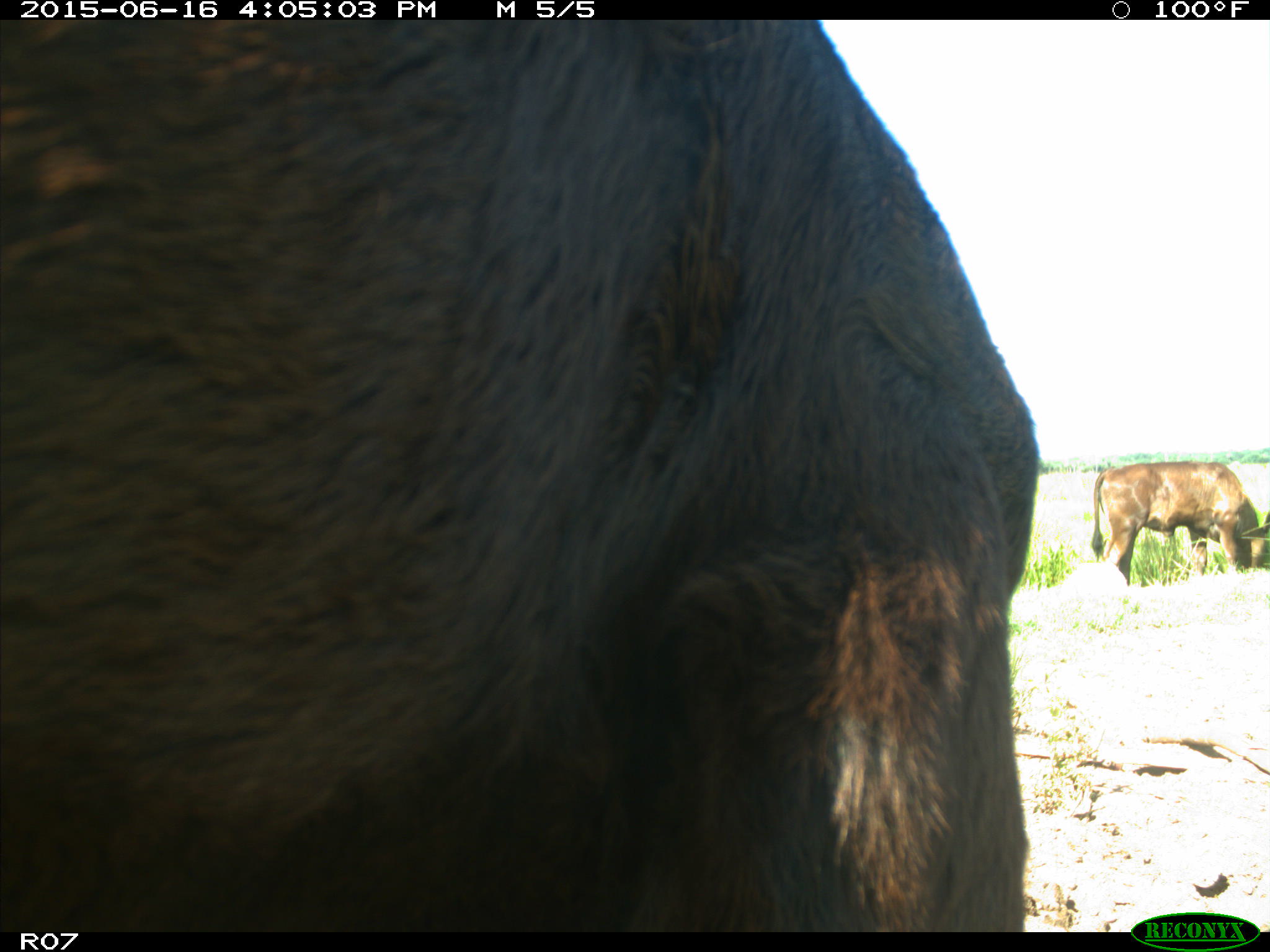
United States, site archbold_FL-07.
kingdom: Animalia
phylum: Chordata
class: Mammalia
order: Artiodactyla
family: Bovidae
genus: Bos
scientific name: Bos taurus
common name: domestic cow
Bos taurus (domestic cow).